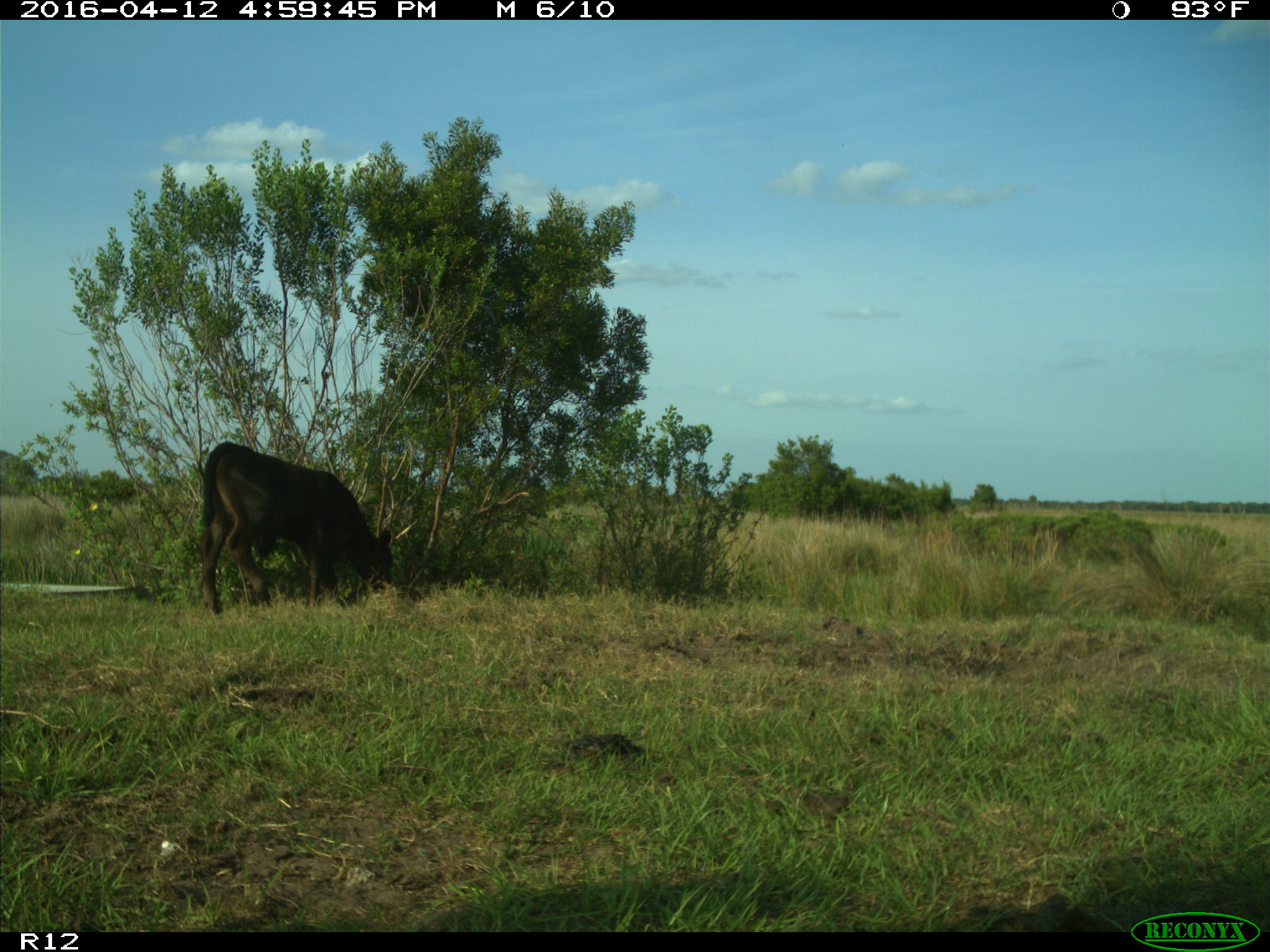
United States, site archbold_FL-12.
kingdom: Animalia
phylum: Chordata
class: Mammalia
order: Artiodactyla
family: Bovidae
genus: Bos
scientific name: Bos taurus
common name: domestic cow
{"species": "Bos taurus (domestic cow)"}